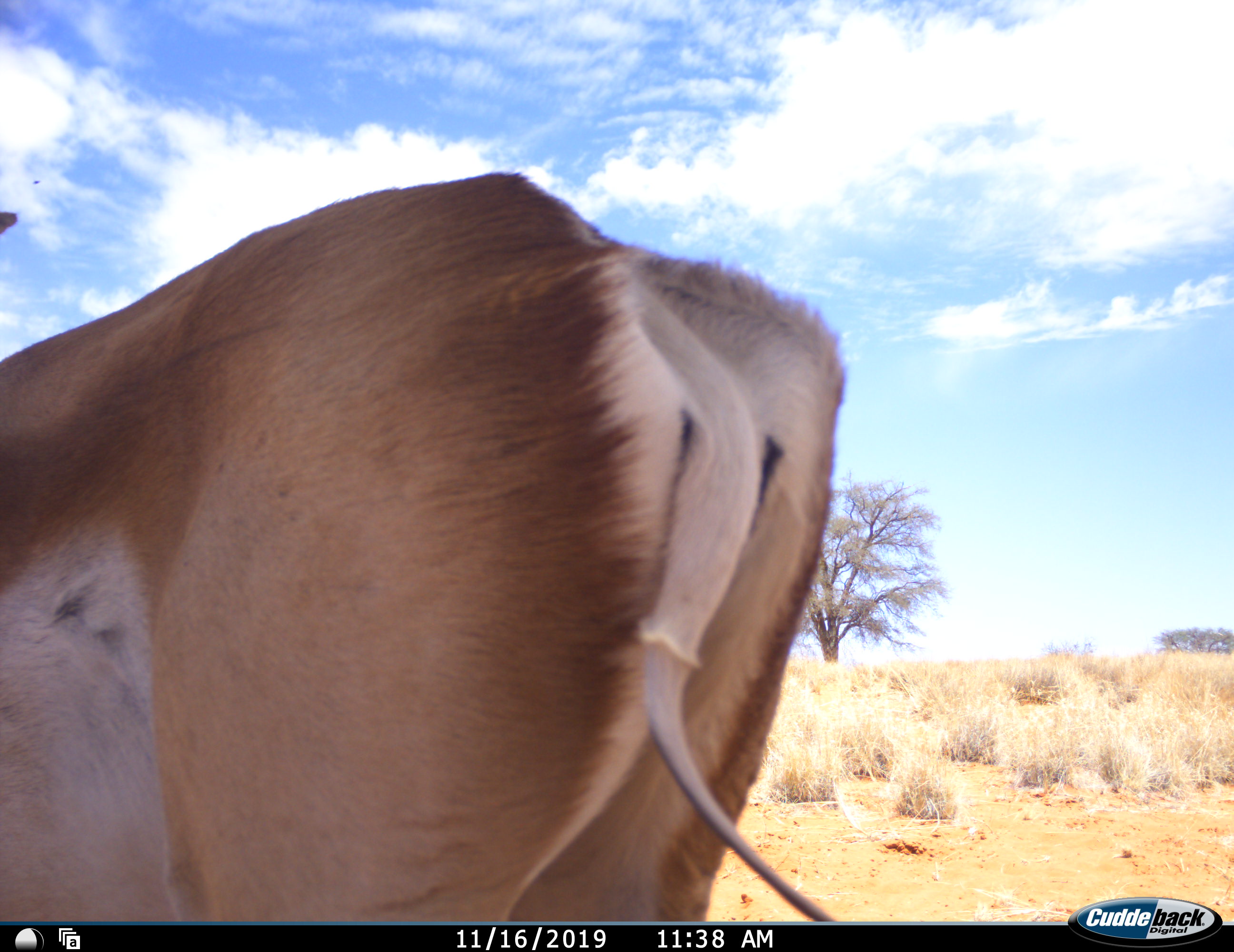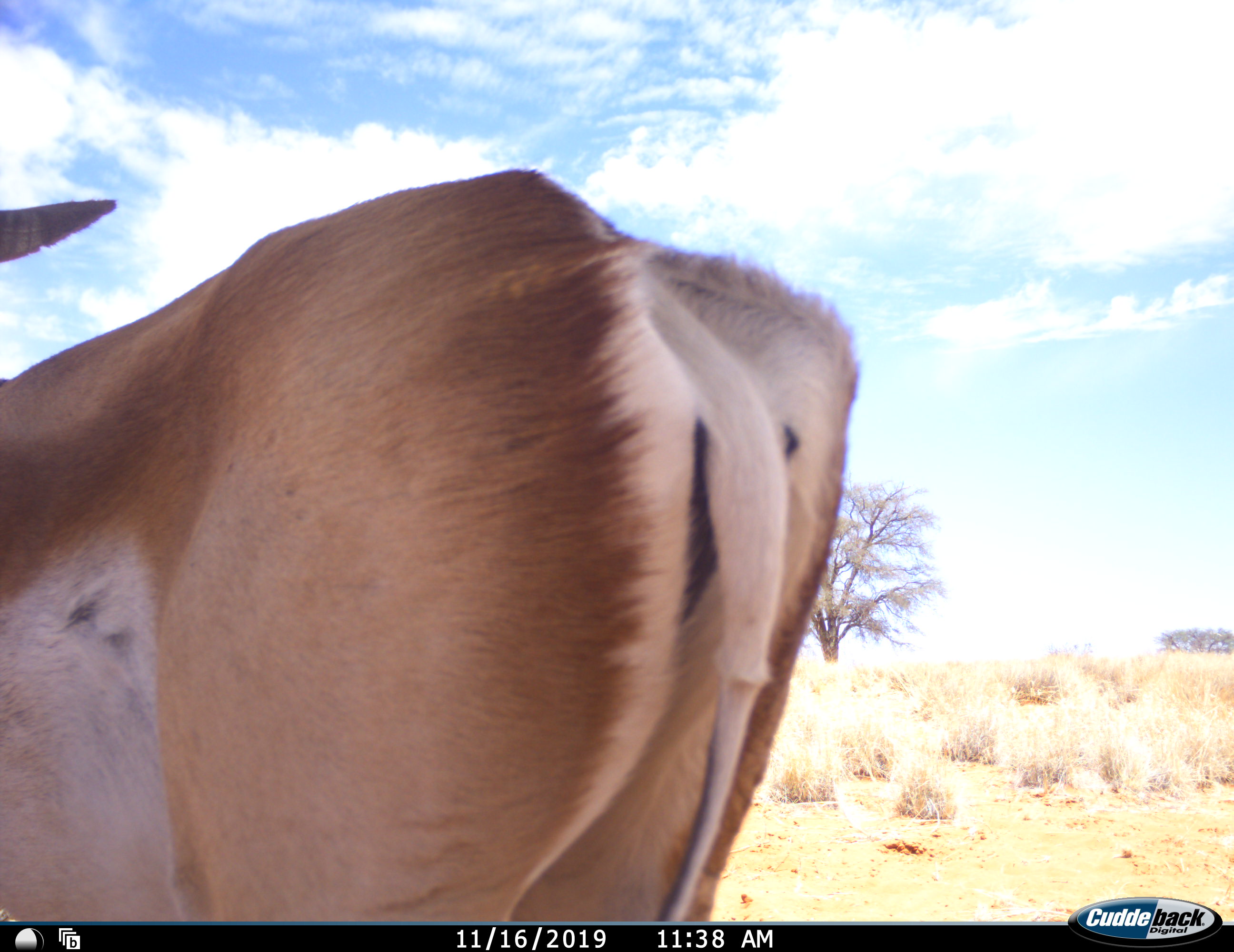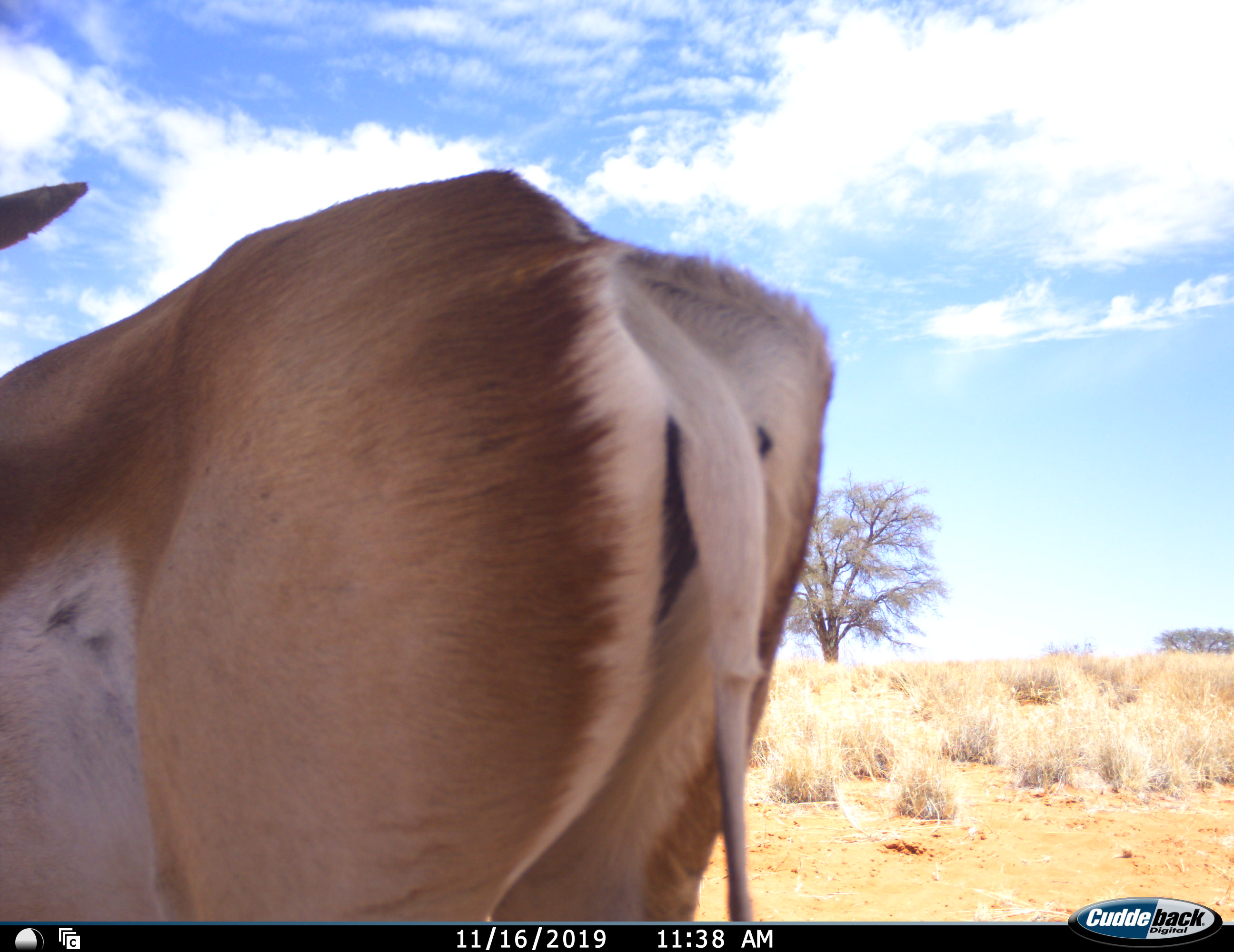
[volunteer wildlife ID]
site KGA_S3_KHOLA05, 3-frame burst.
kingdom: Animalia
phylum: Chordata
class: Mammalia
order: Artiodactyla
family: Bovidae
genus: Antidorcas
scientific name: Antidorcas marsupialis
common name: springbok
Springbok (Antidorcas marsupialis), count 1. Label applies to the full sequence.